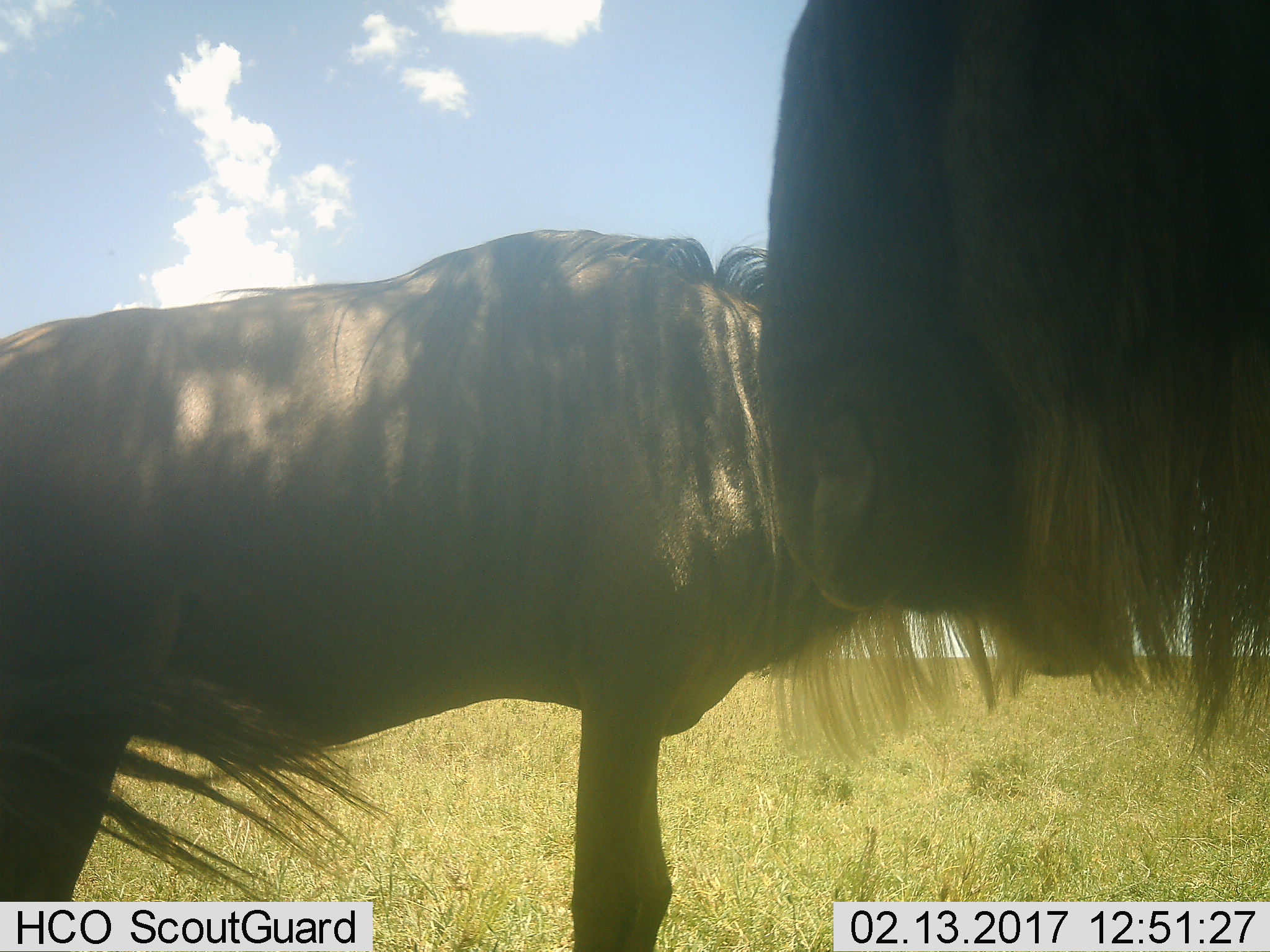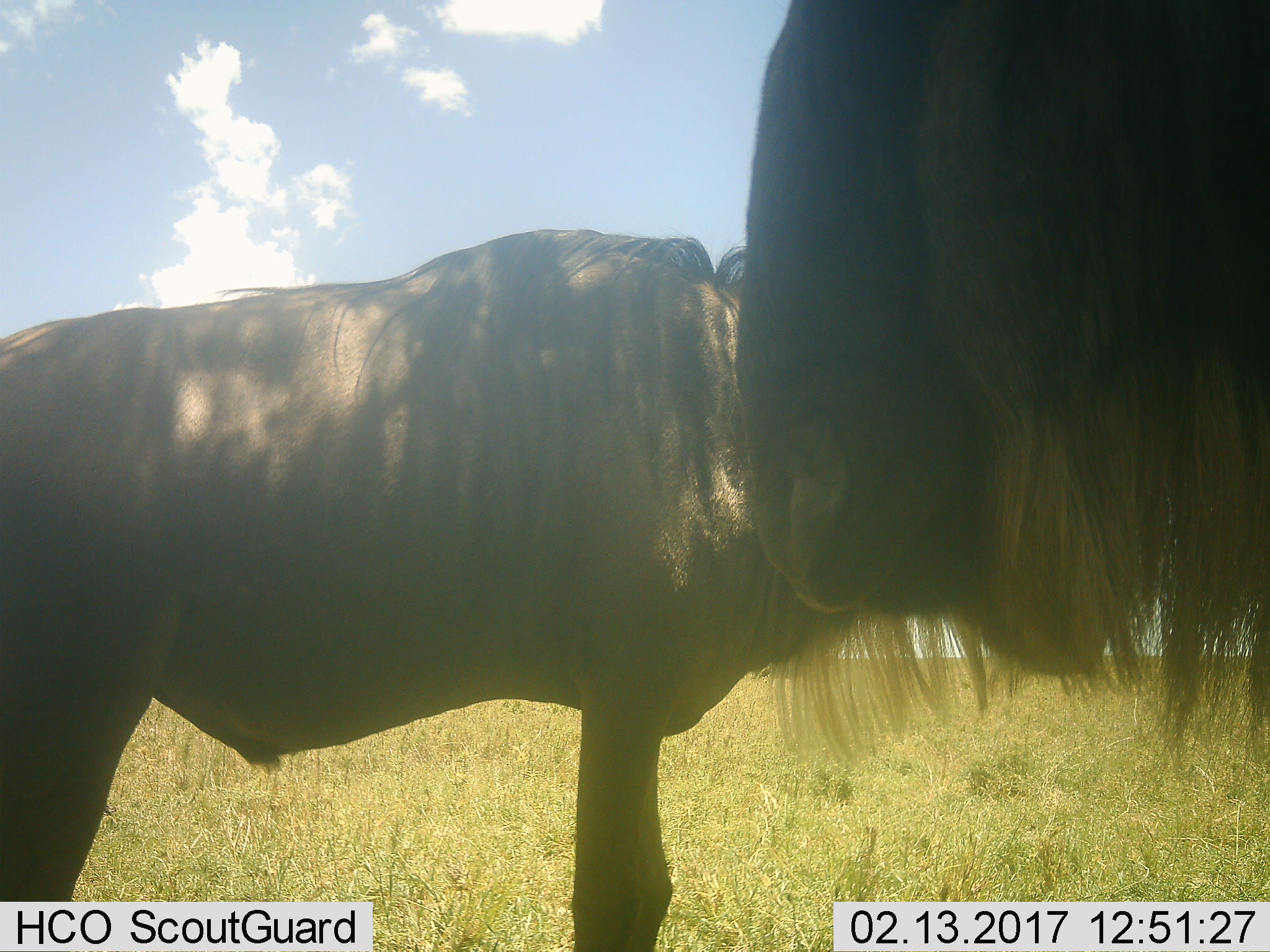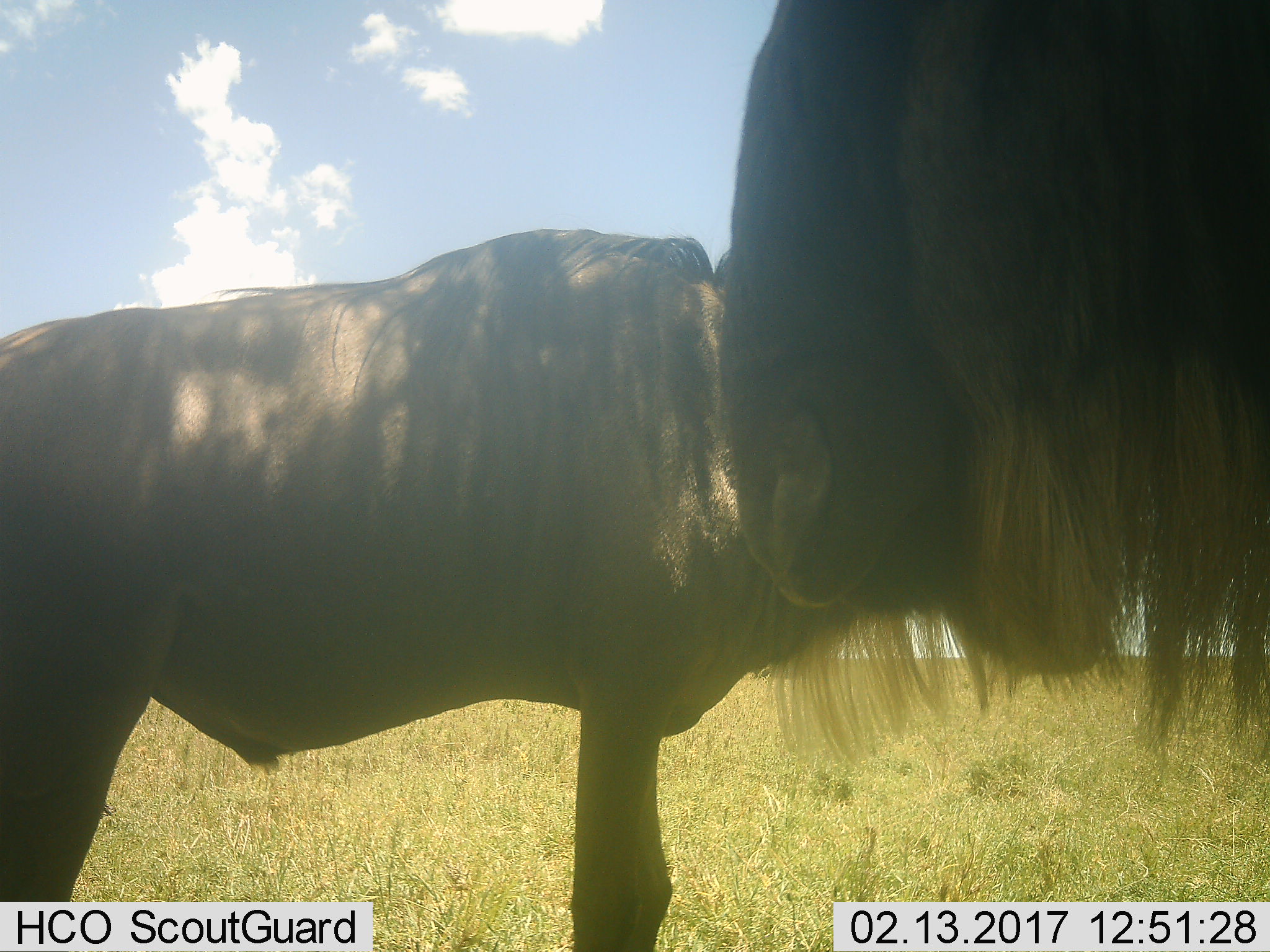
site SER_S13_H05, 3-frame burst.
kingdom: Animalia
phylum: Chordata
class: Mammalia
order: Artiodactyla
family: Bovidae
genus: Connochaetes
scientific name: Connochaetes taurinus taurinus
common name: blue wildebeest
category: wildebeestblue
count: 2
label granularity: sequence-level